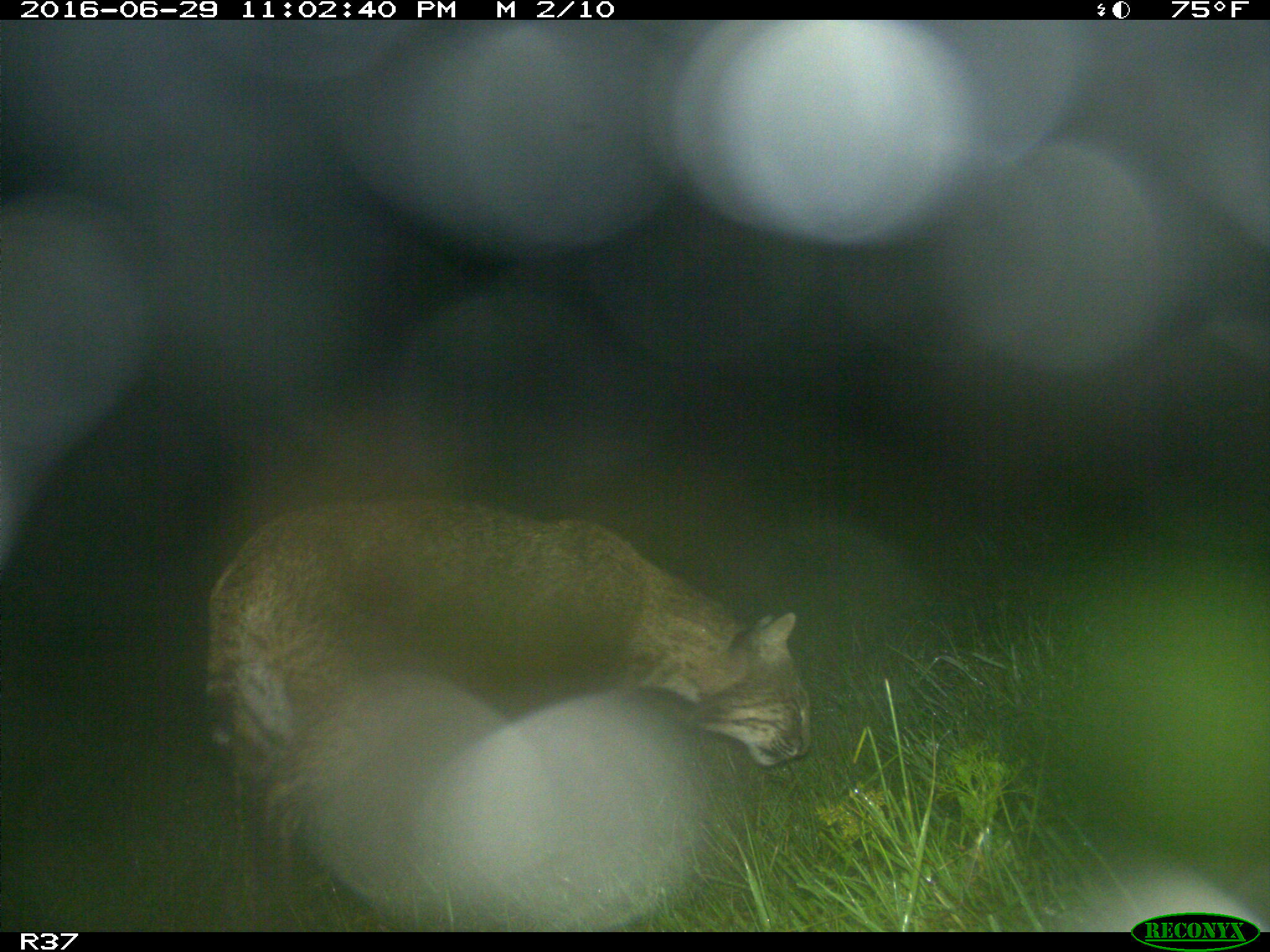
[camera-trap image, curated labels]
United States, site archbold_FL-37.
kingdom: Animalia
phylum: Chordata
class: Mammalia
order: Carnivora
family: Felidae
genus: Lynx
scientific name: Lynx rufus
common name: bobcat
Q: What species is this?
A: Lynx rufus (bobcat).